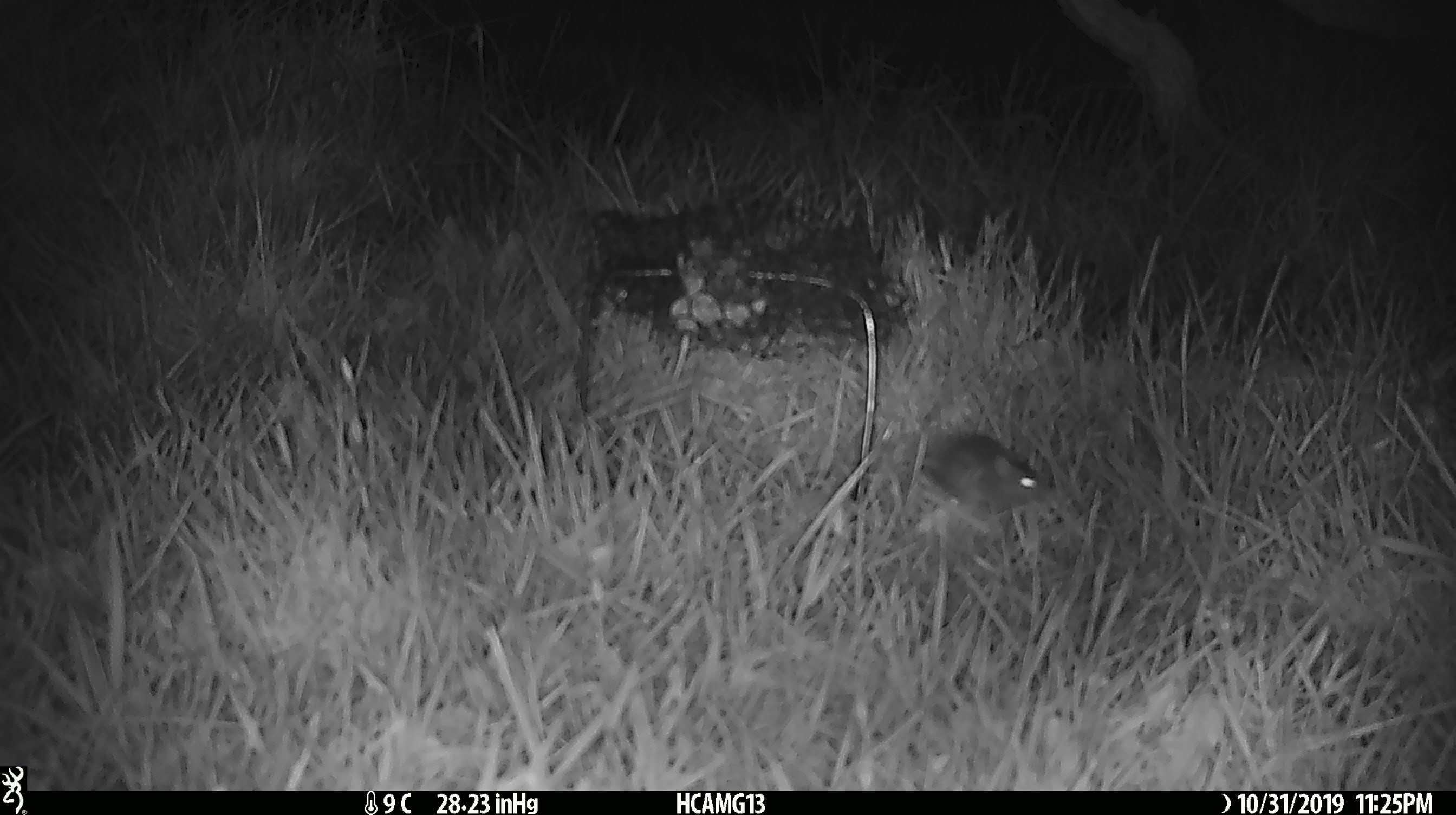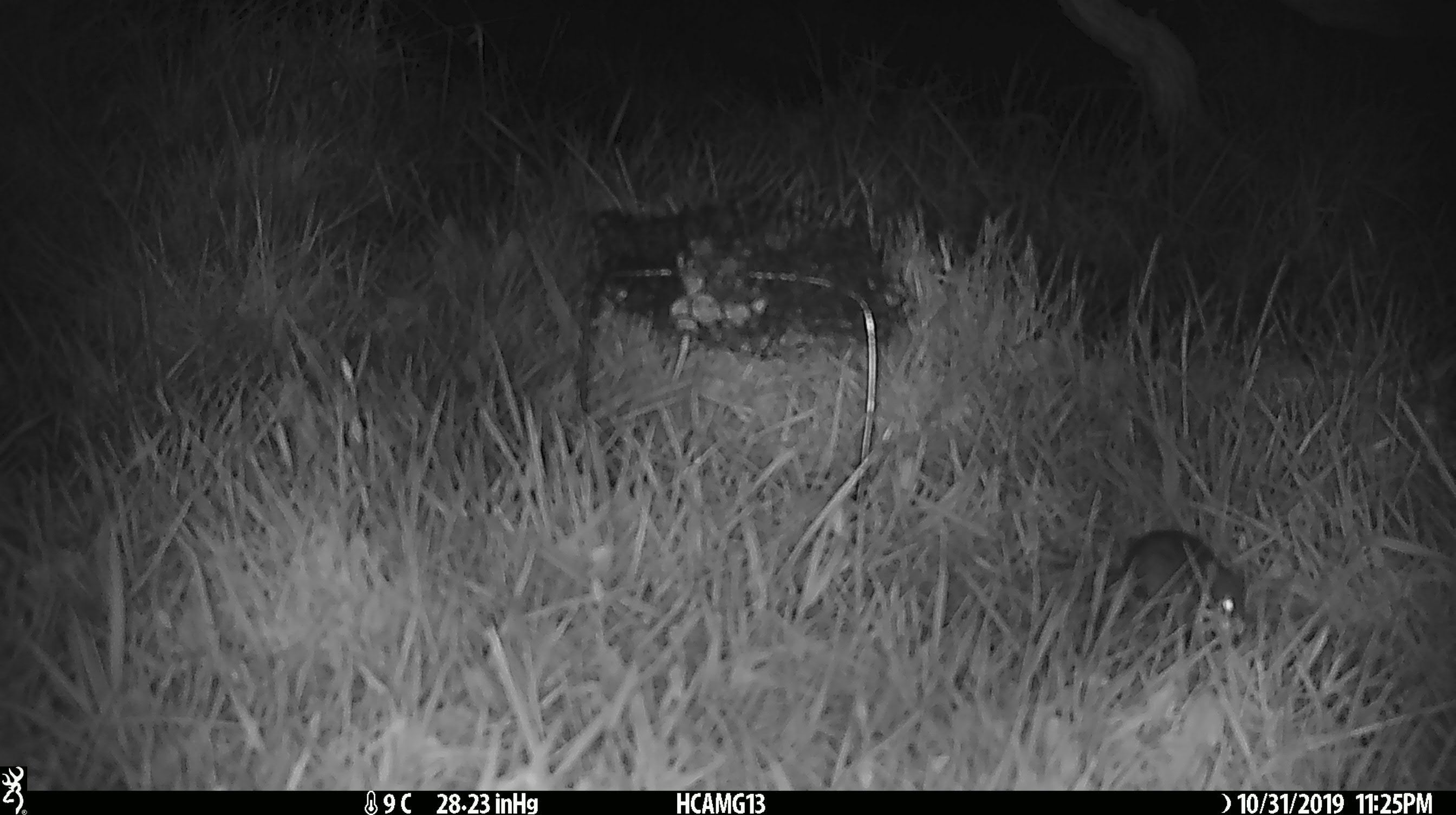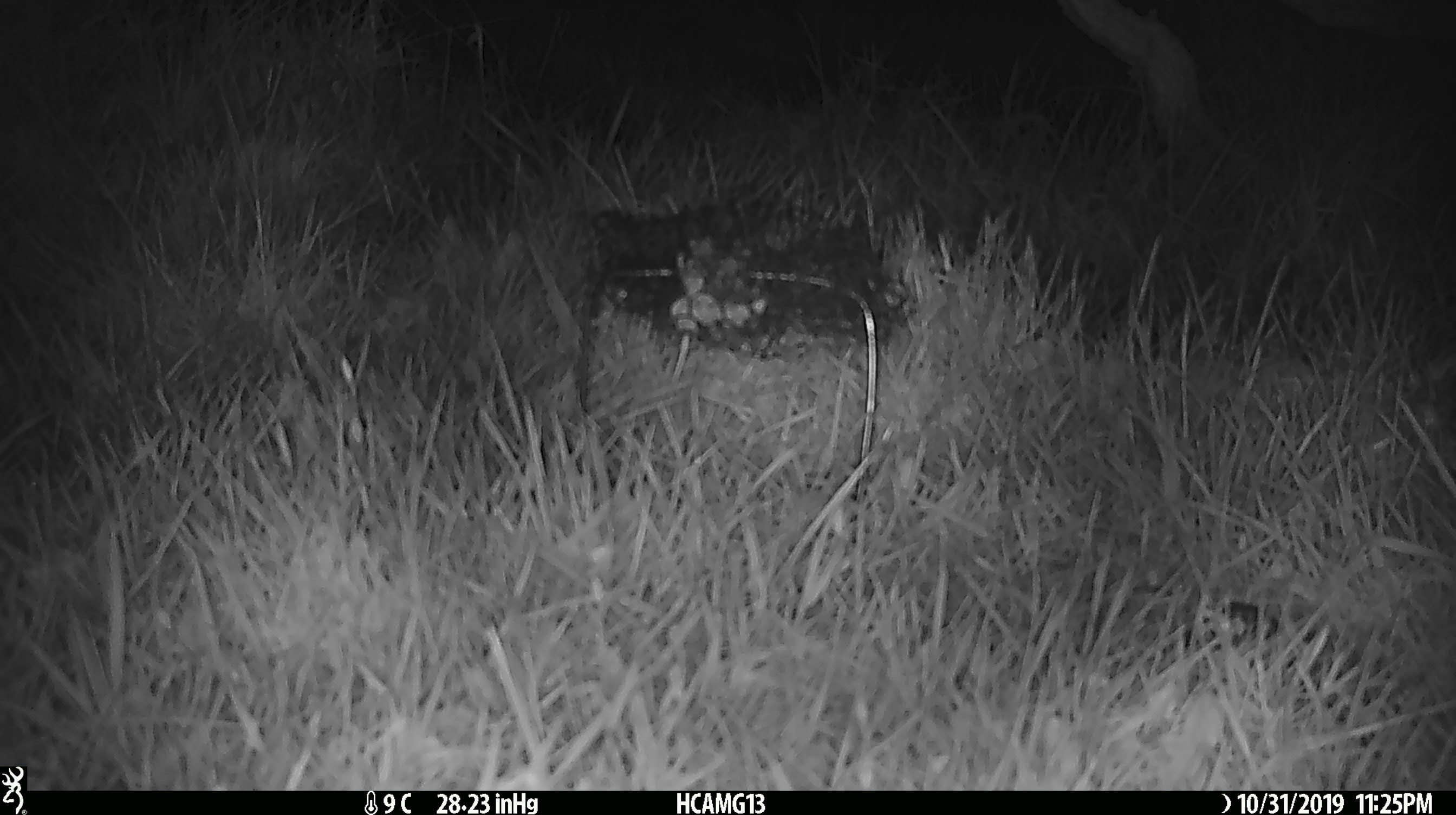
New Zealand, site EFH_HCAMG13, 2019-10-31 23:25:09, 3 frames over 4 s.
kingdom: Animalia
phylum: Chordata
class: Mammalia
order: Rodentia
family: Muridae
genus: Mus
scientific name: Mus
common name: mouse